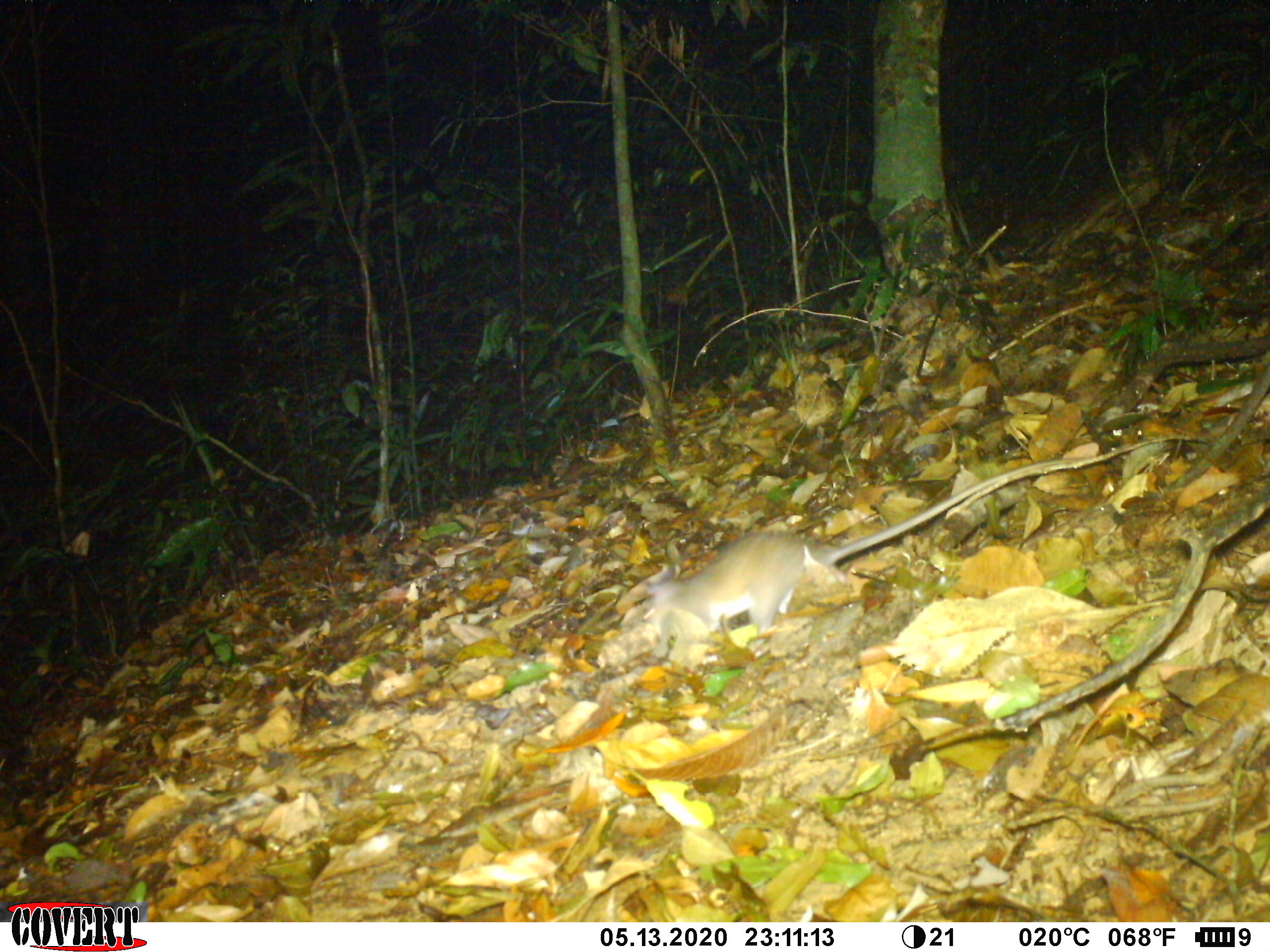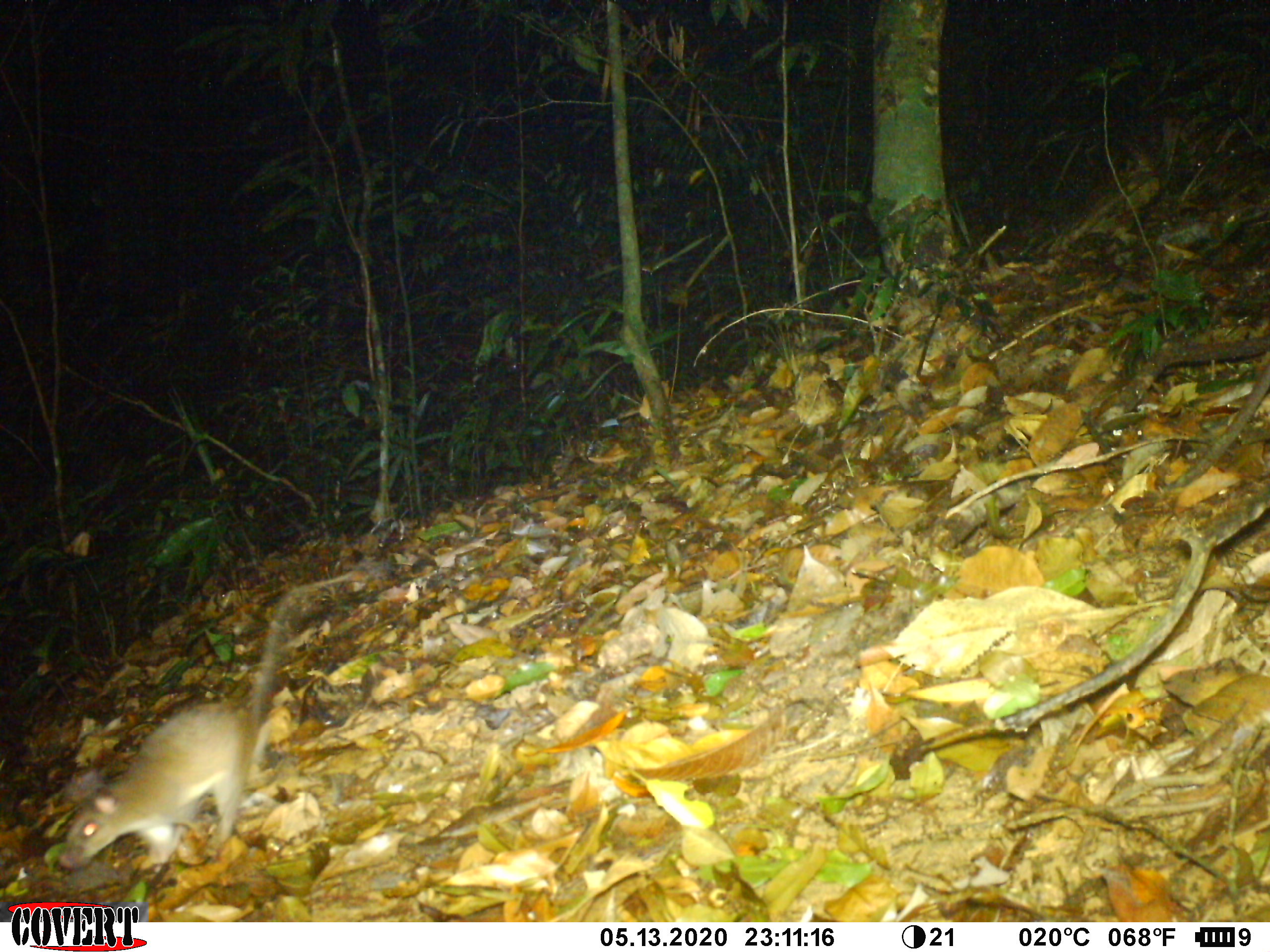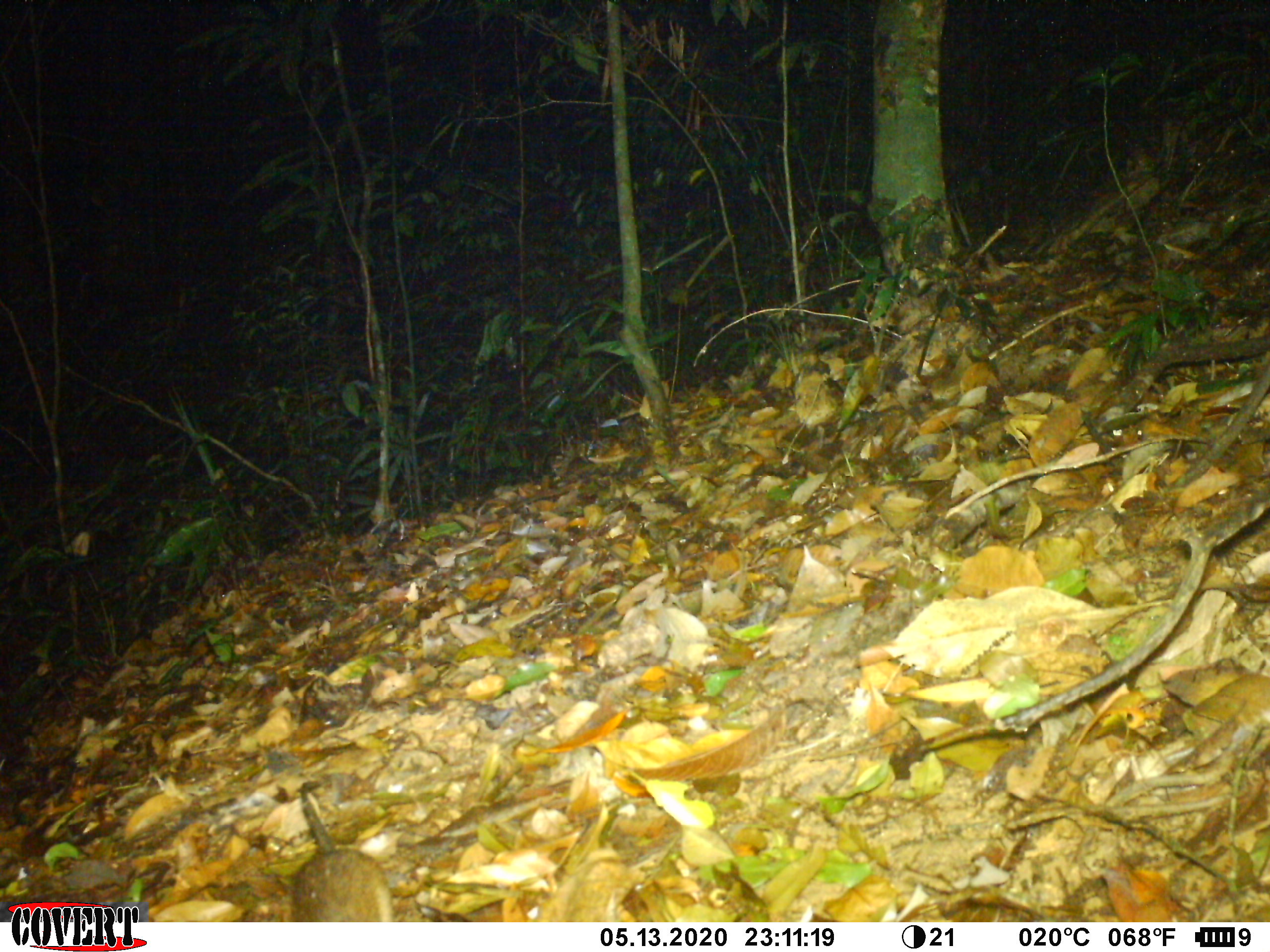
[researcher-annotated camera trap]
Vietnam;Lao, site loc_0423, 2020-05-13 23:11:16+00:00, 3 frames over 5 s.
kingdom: Animalia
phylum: Chordata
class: Mammalia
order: Rodentia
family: Muridae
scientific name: Muridae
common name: old-world mice and rats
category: unidentified murid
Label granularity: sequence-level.